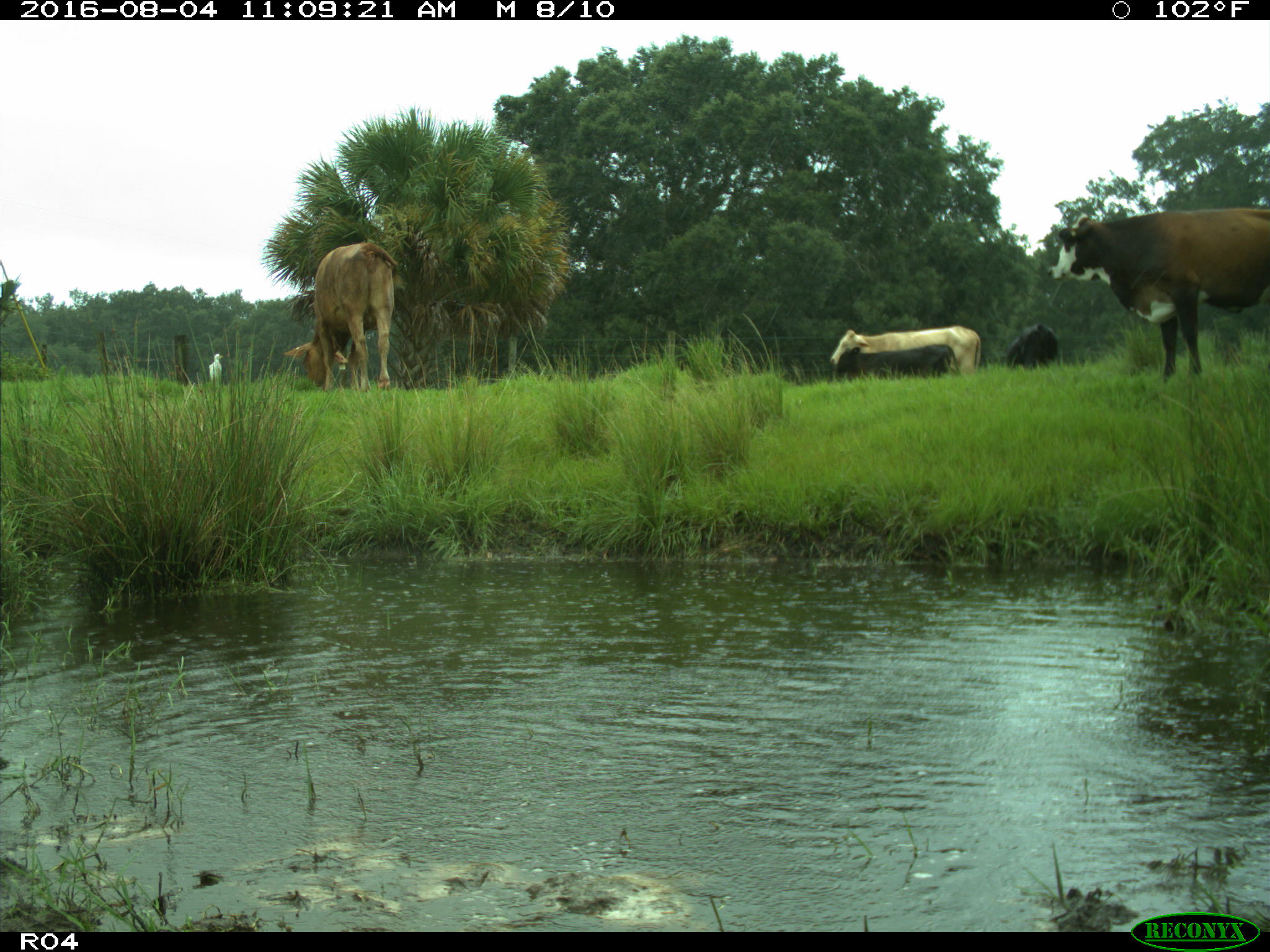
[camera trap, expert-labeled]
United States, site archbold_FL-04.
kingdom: Animalia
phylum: Chordata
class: Mammalia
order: Artiodactyla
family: Bovidae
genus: Bos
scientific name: Bos taurus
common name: domestic cow